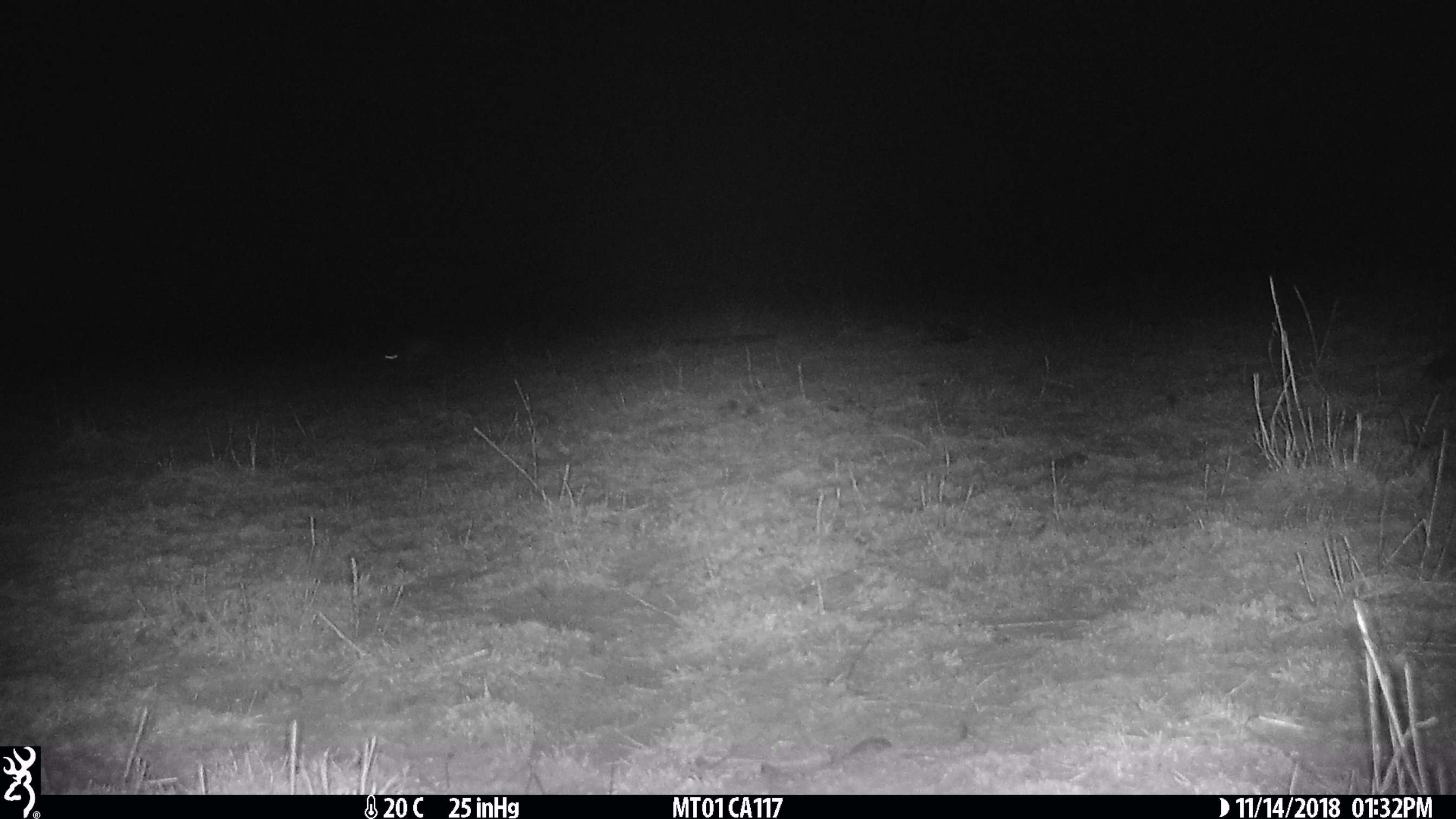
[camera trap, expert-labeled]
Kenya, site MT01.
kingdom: Animalia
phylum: Chordata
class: Mammalia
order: Lagomorpha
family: Leporidae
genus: Lepus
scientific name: Lepus capensis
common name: cape hare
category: hare